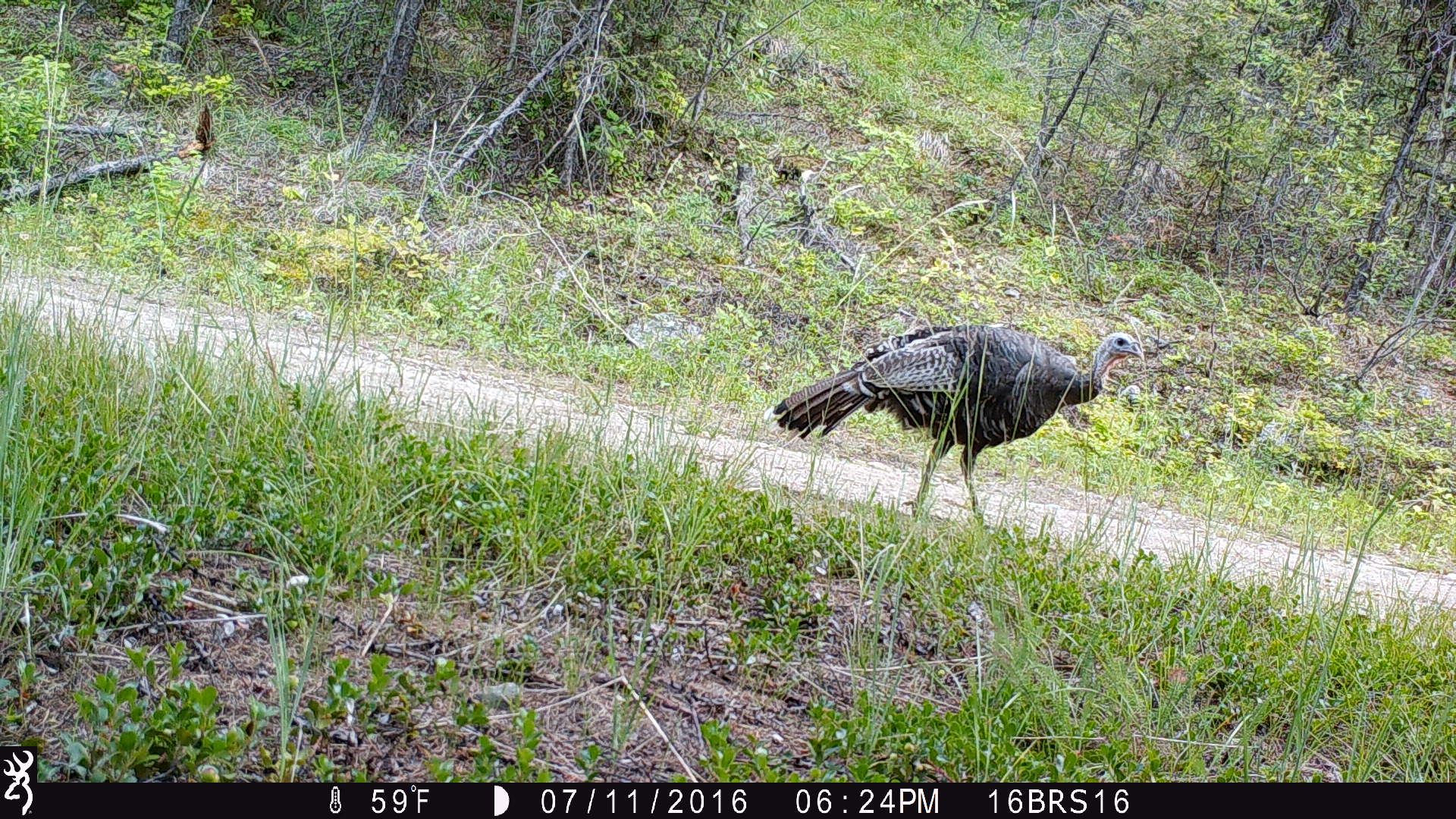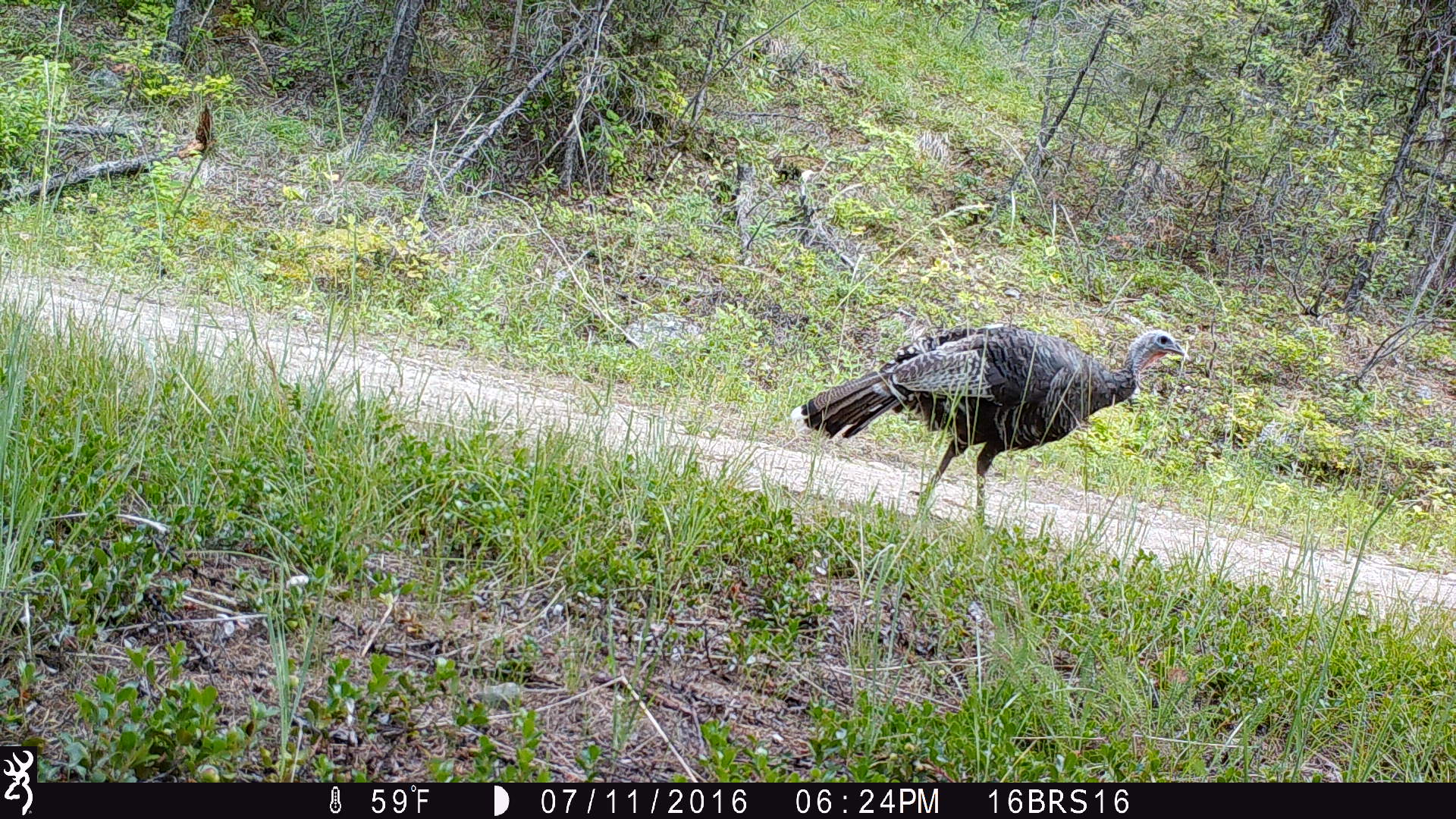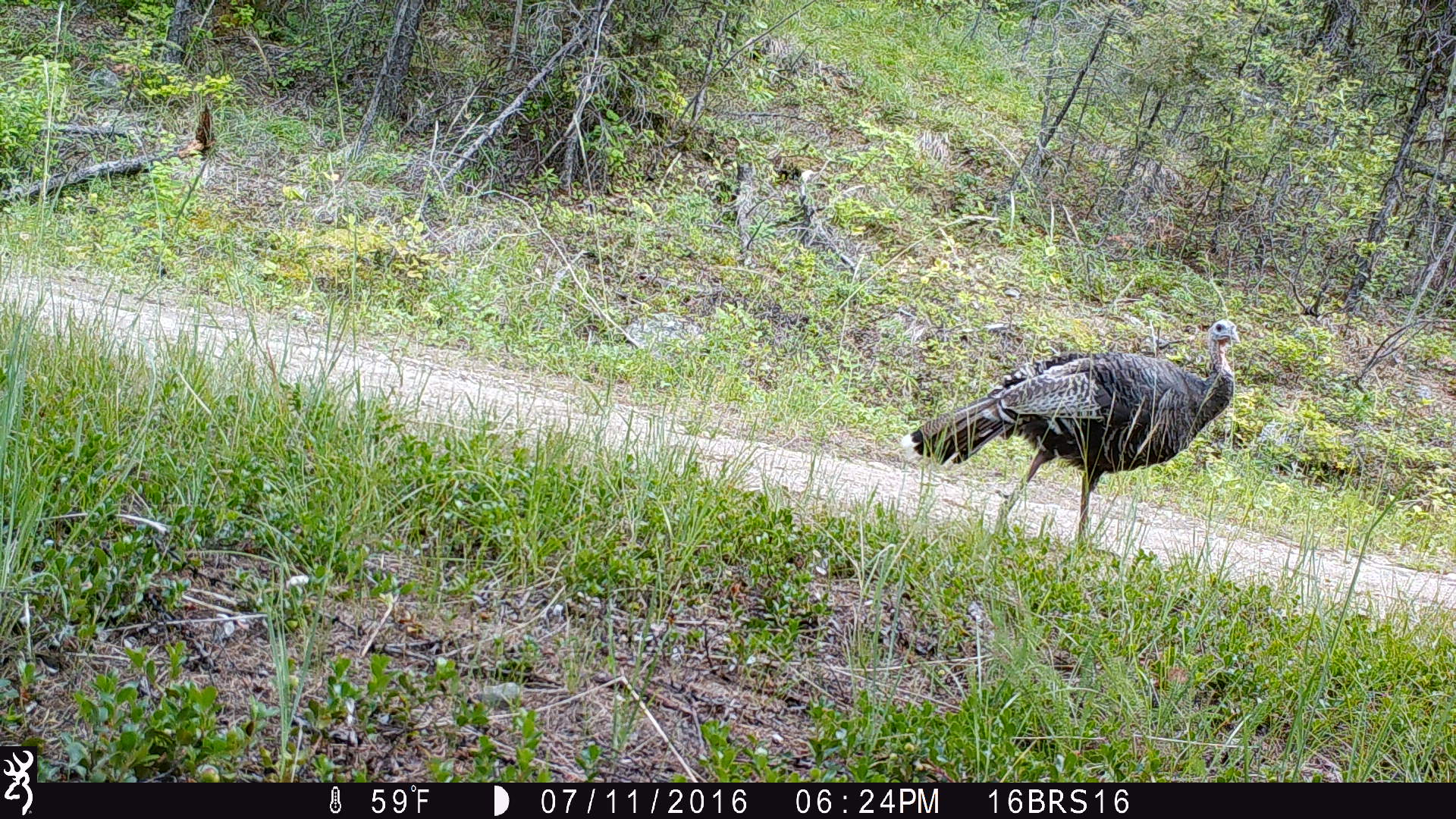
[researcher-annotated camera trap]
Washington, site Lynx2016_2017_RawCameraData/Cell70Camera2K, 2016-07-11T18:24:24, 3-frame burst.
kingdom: Animalia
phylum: Chordata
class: Aves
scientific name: Aves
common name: birds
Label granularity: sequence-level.